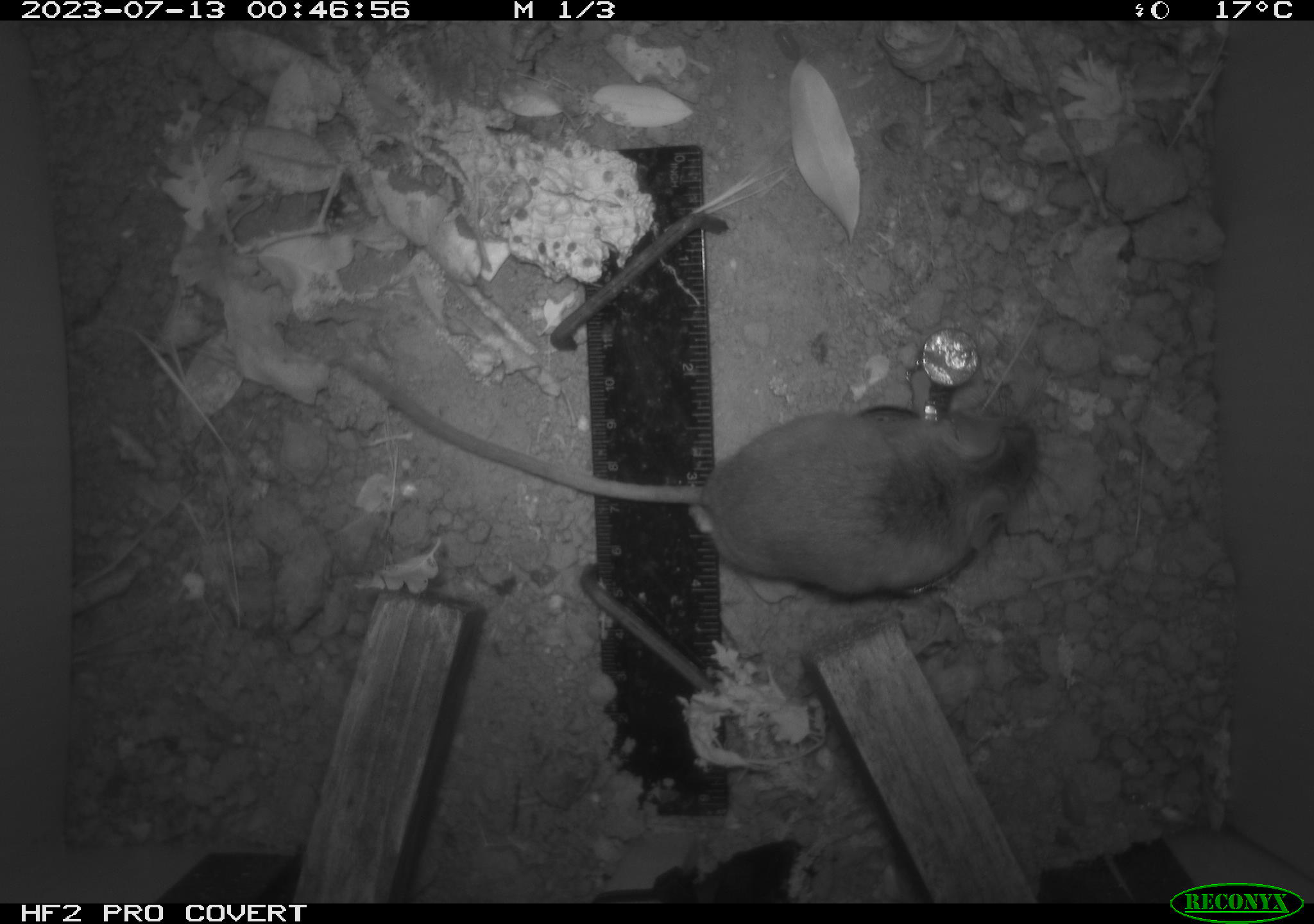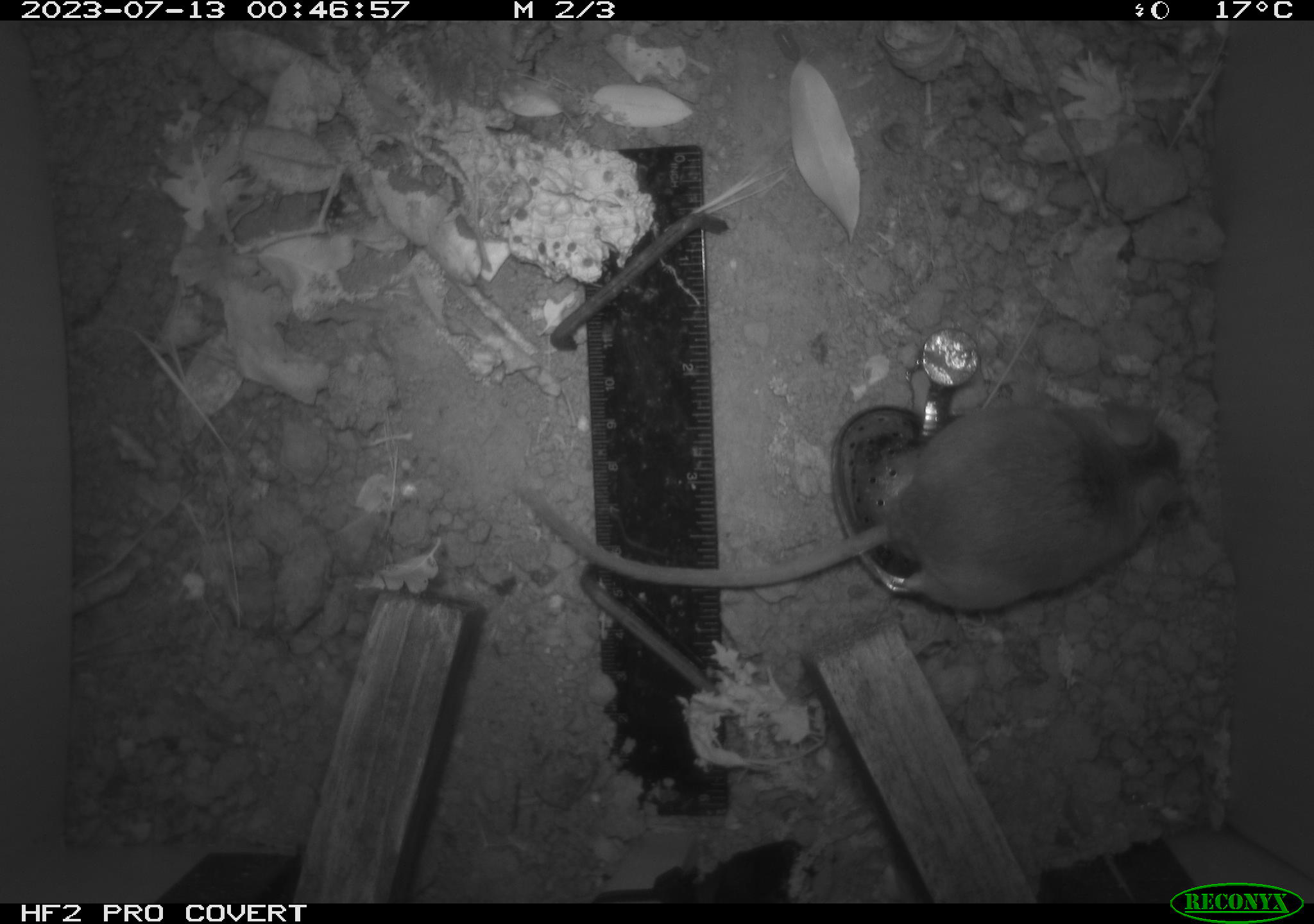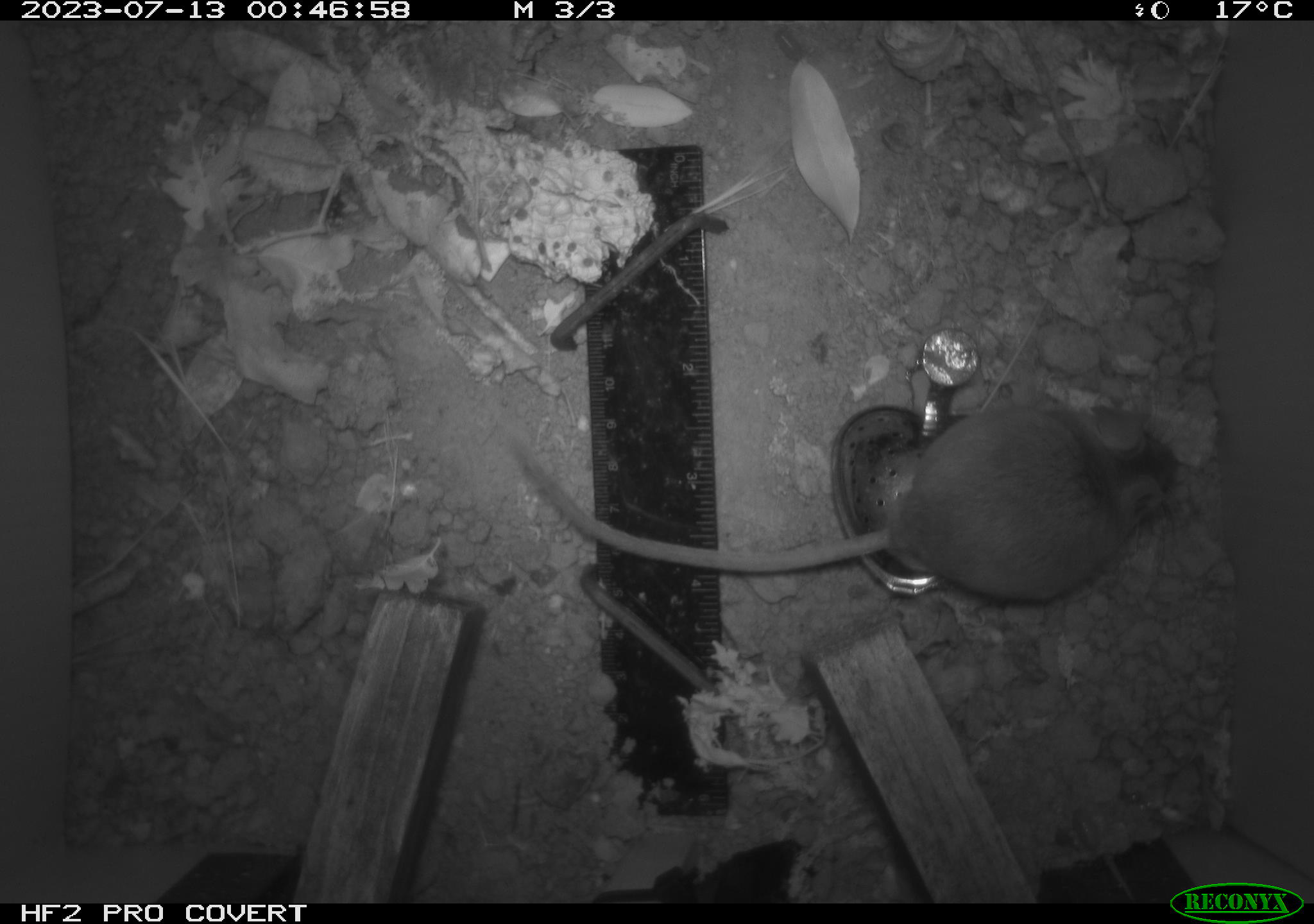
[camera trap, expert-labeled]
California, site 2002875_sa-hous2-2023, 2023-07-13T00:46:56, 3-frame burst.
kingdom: Animalia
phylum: Chordata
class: Mammalia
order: Rodentia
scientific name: Rodentia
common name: mouse species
Mouse species (Rodentia).